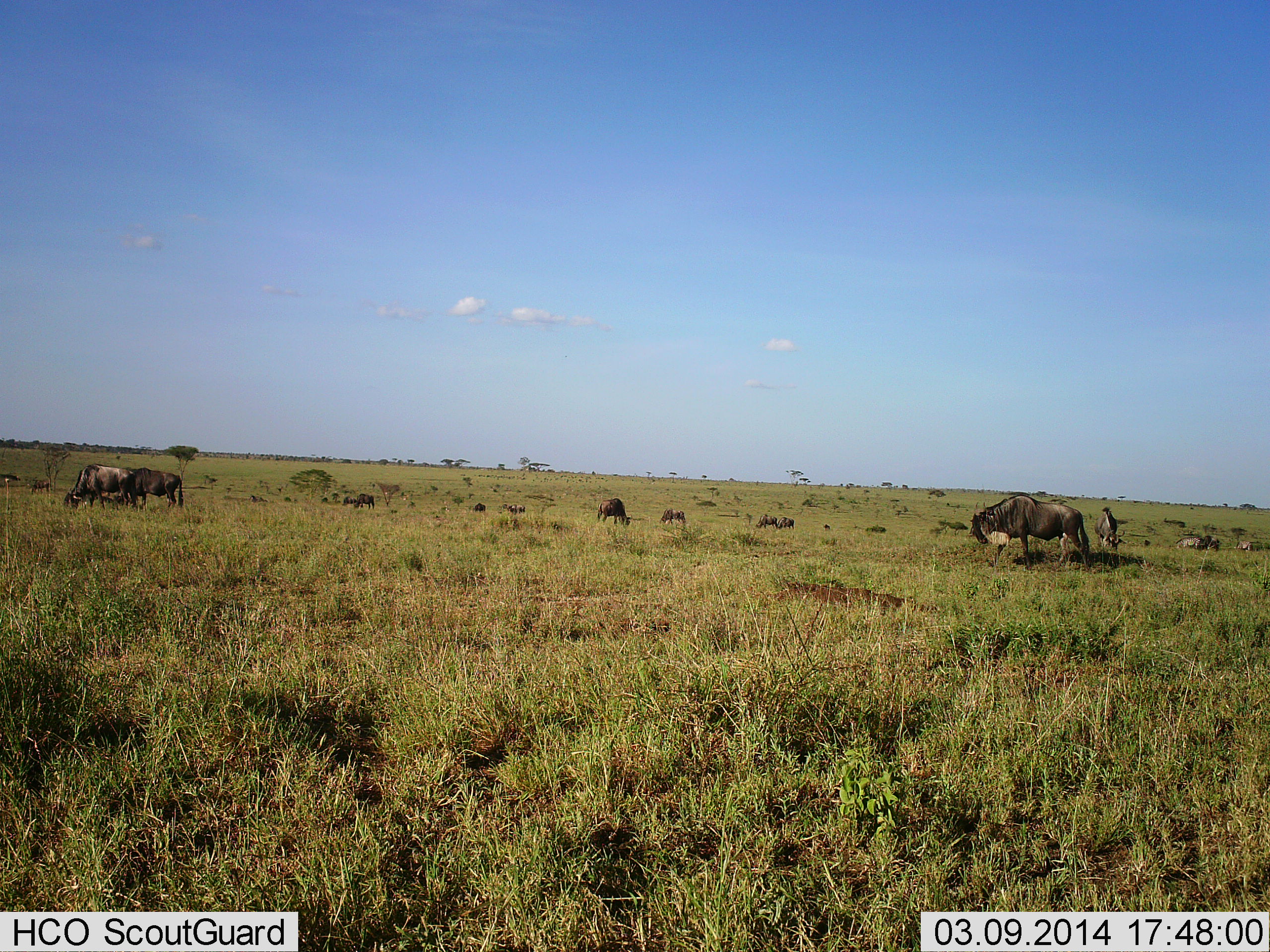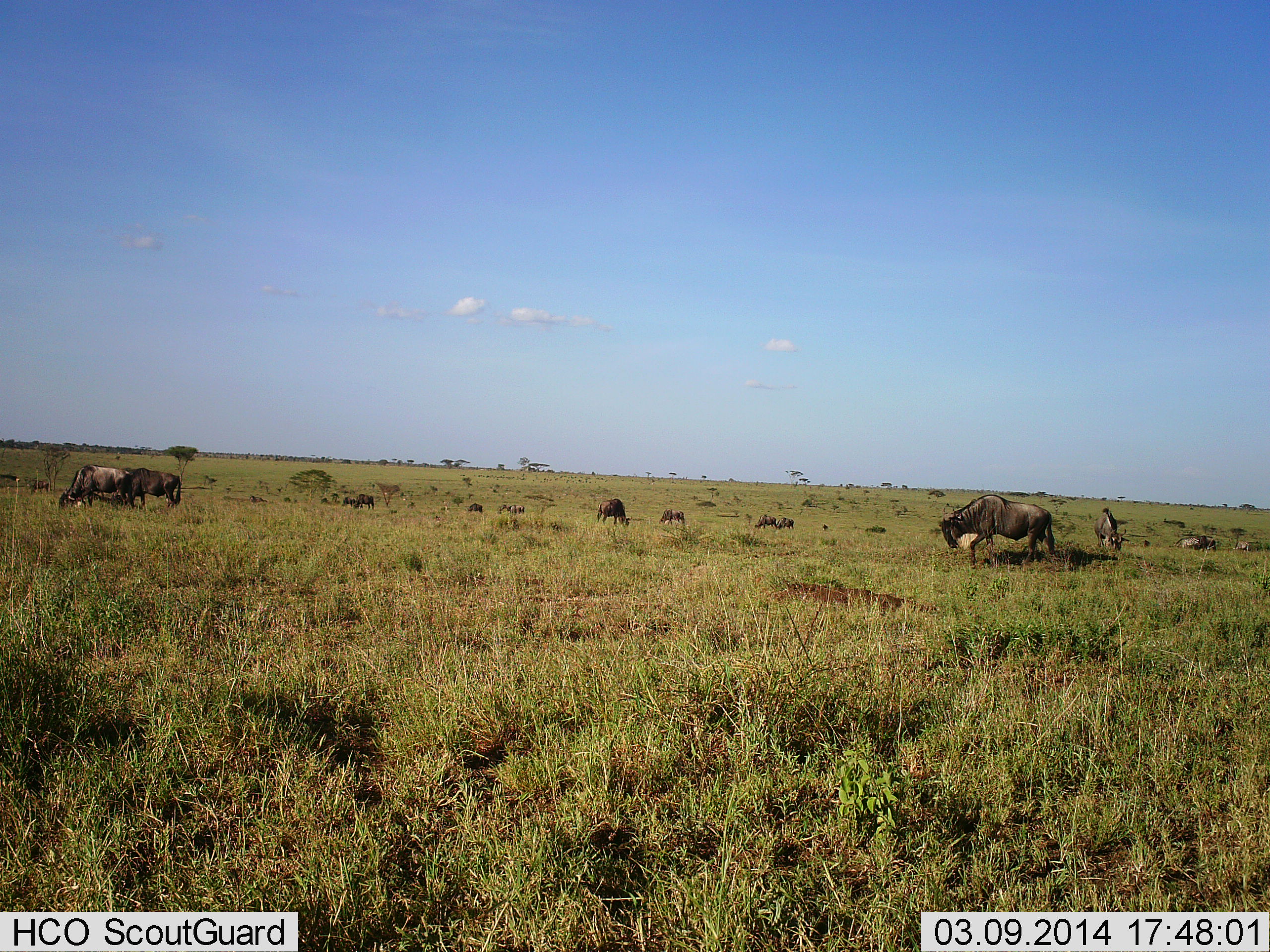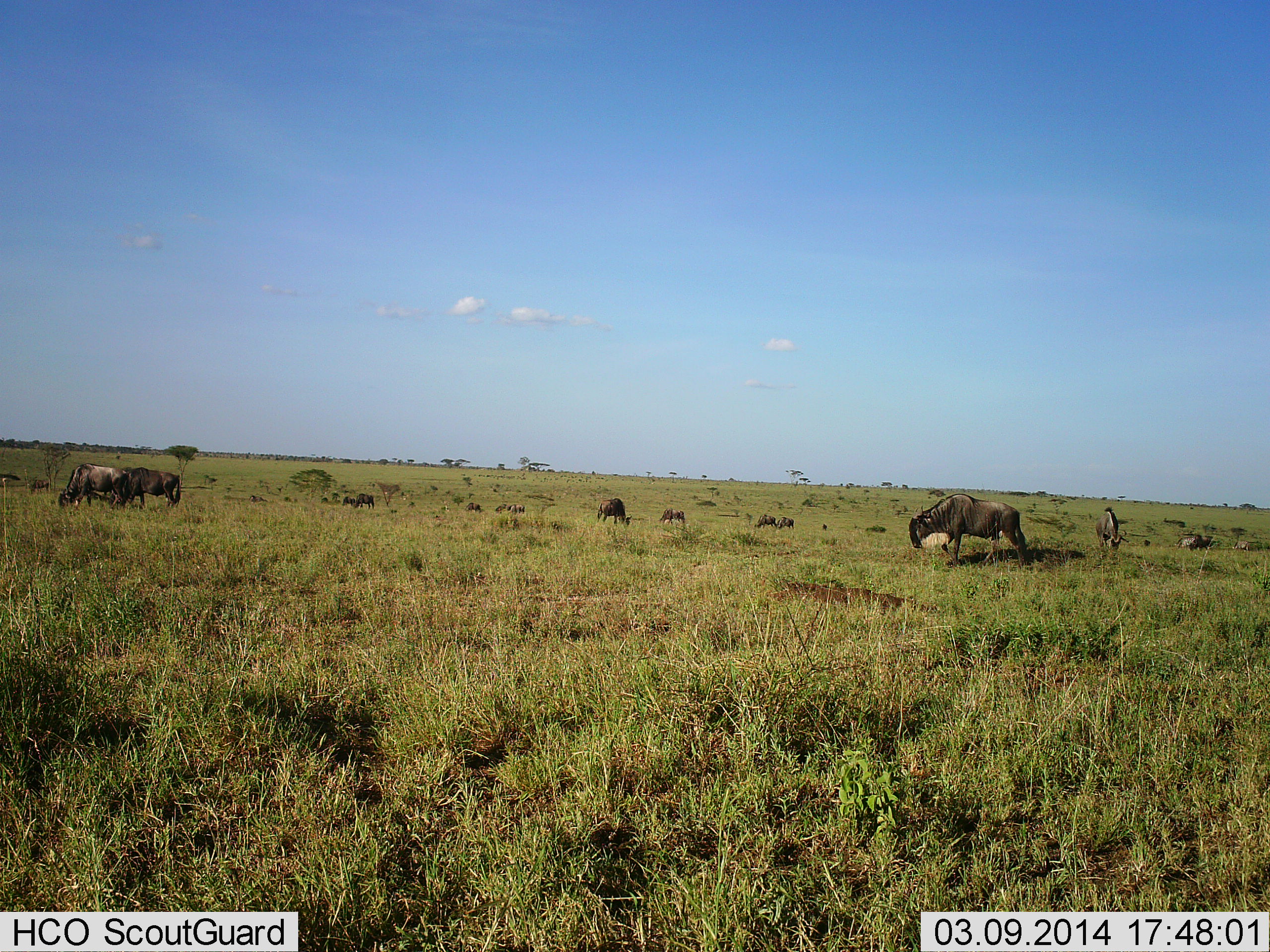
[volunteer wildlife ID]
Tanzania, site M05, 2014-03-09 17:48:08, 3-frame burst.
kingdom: Animalia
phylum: Chordata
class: Mammalia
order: Artiodactyla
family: Bovidae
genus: Connochaetes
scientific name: Connochaetes taurinus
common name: blue wildebeest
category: wildebeest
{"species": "wildebeest (blue wildebeest) (Connochaetes taurinus)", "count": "11-50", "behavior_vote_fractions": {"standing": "10%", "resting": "0%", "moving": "50%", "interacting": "0%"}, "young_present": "0%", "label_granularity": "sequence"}